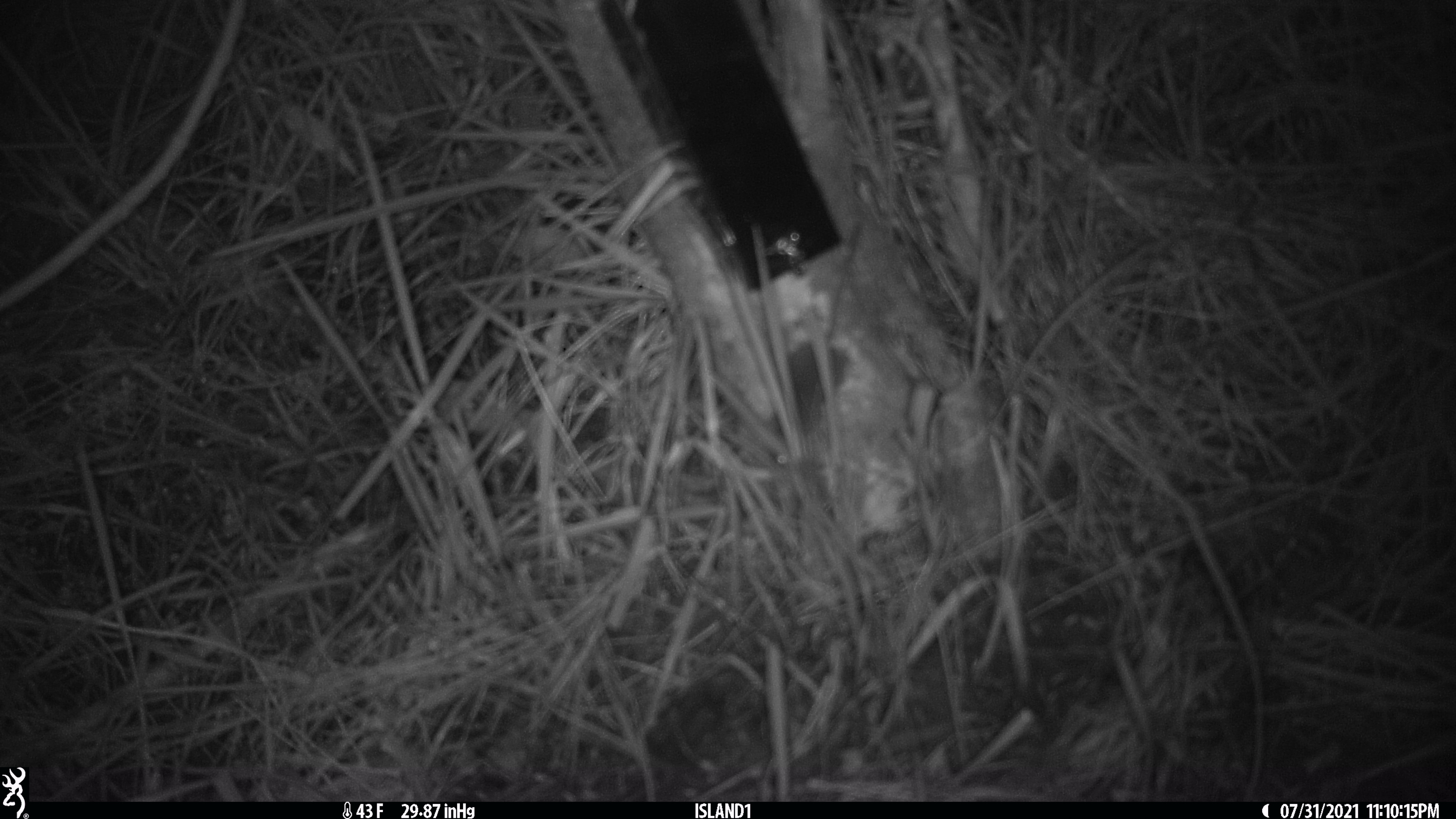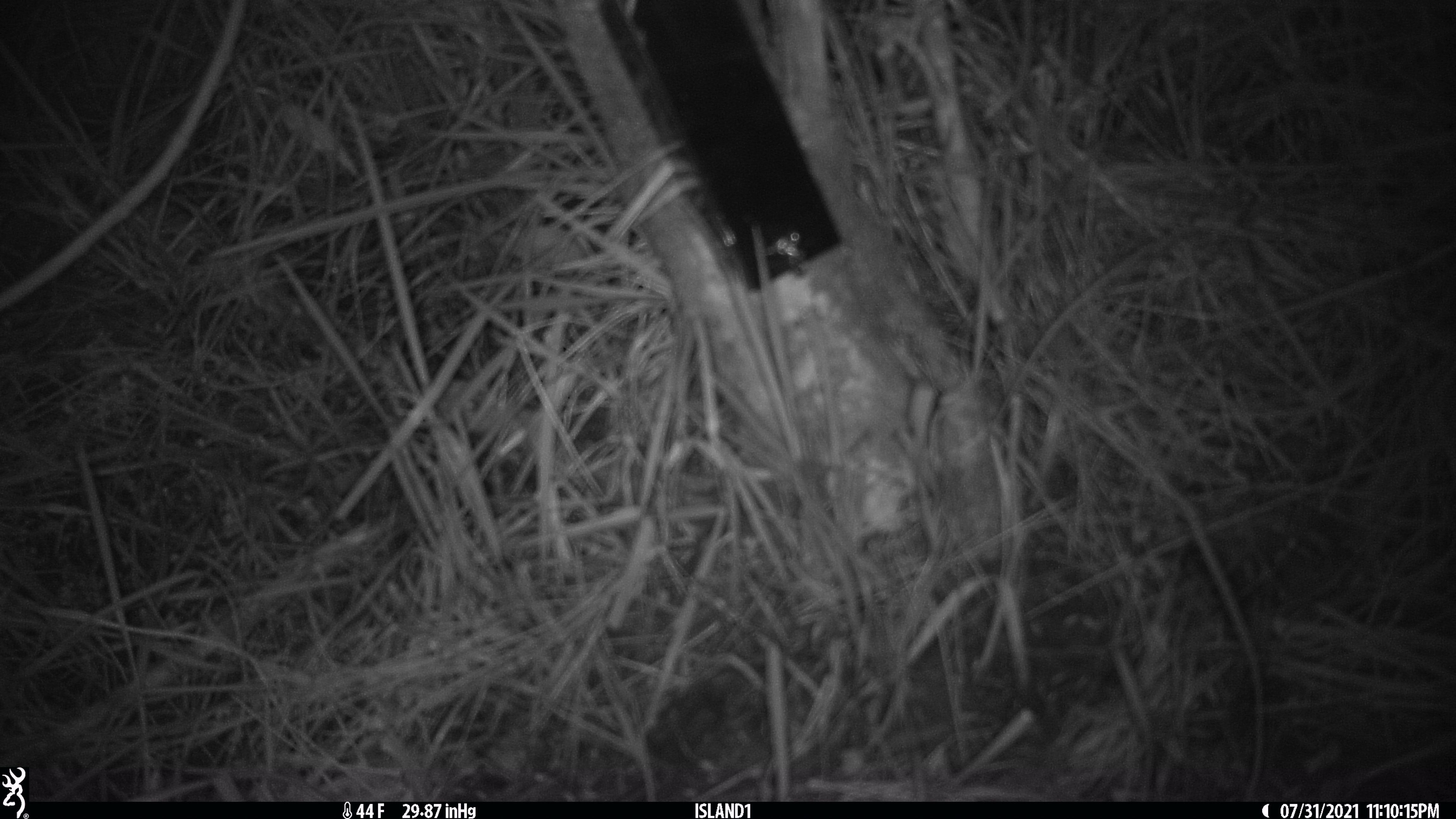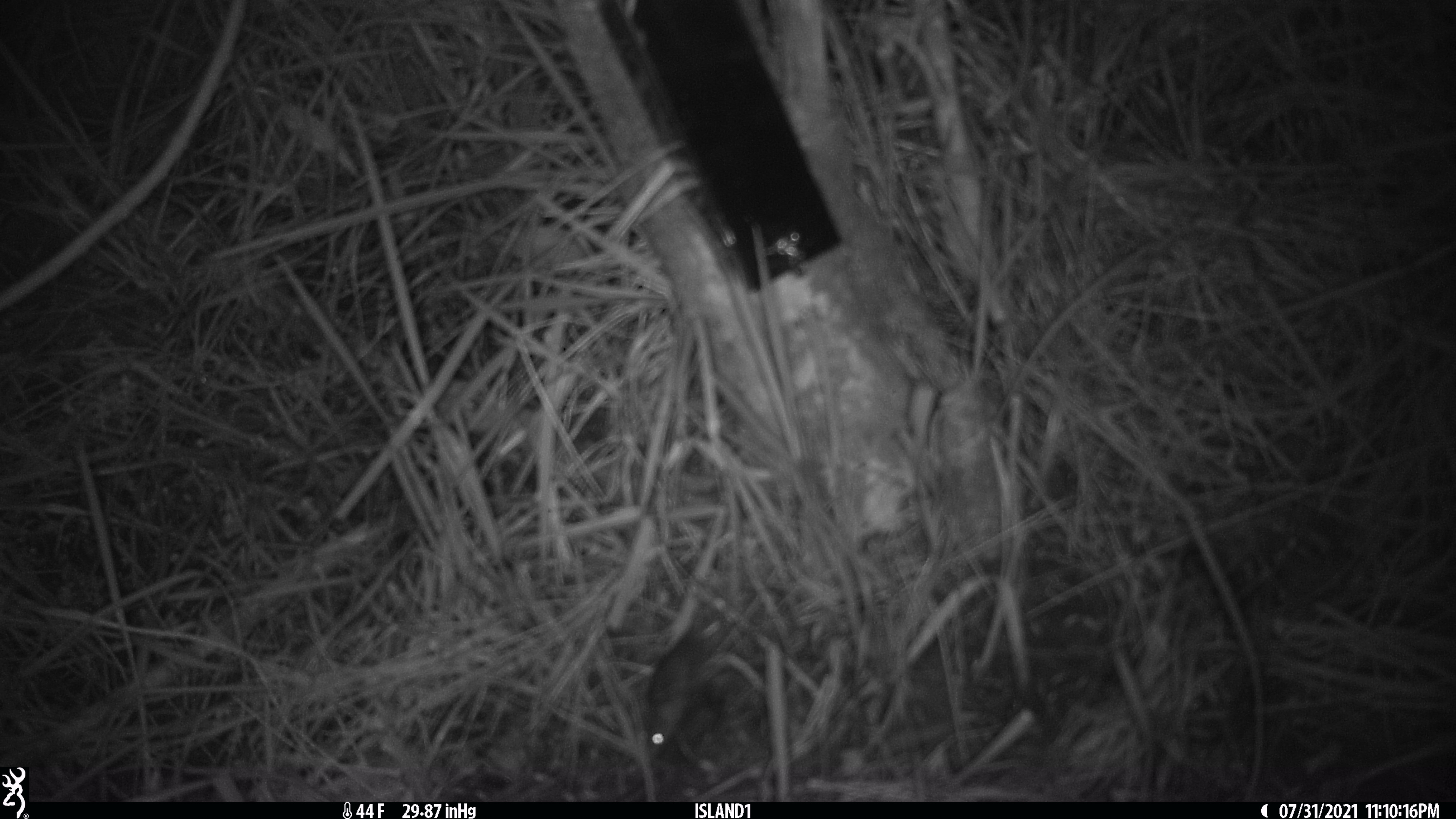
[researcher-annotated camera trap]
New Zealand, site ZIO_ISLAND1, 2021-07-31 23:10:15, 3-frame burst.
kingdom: Animalia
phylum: Chordata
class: Mammalia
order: Rodentia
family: Muridae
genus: Mus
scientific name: Mus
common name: mouse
Mouse (Mus).